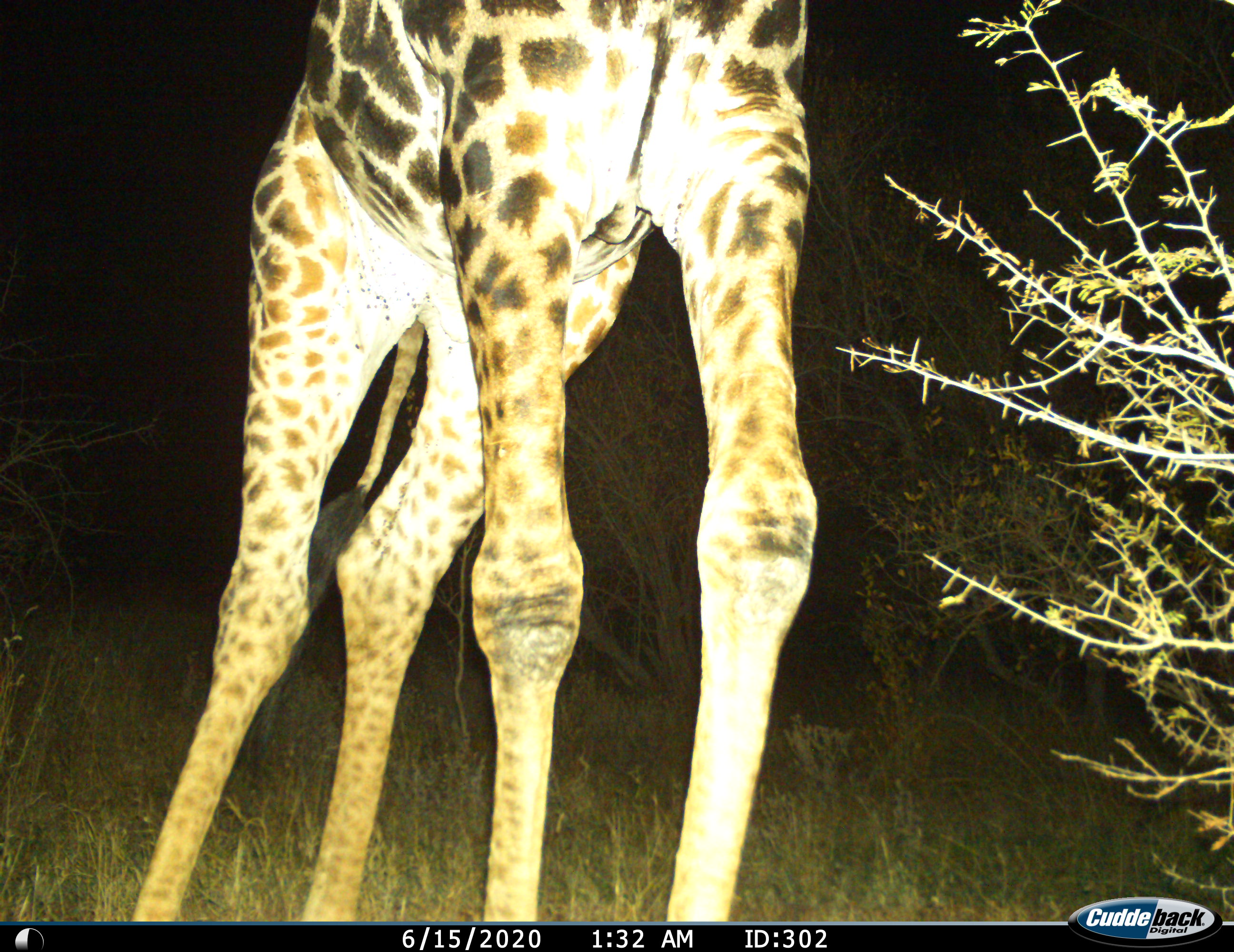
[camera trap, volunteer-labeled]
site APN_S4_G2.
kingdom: Animalia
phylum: Chordata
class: Mammalia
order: Artiodactyla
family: Giraffidae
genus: Giraffa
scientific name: Giraffa camelopardalis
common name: giraffe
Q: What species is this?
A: Giraffe (Giraffa camelopardalis).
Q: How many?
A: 1.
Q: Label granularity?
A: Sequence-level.